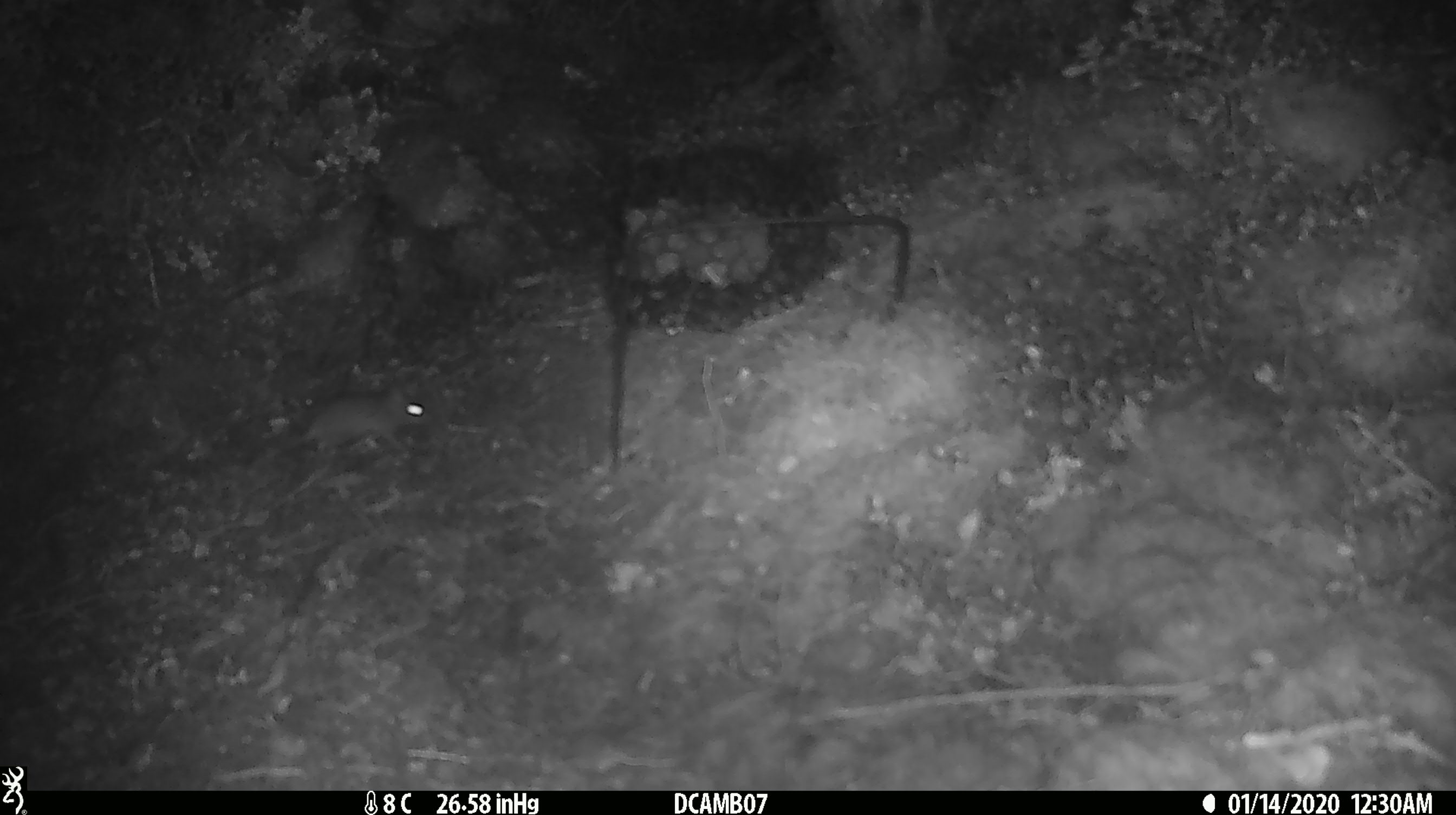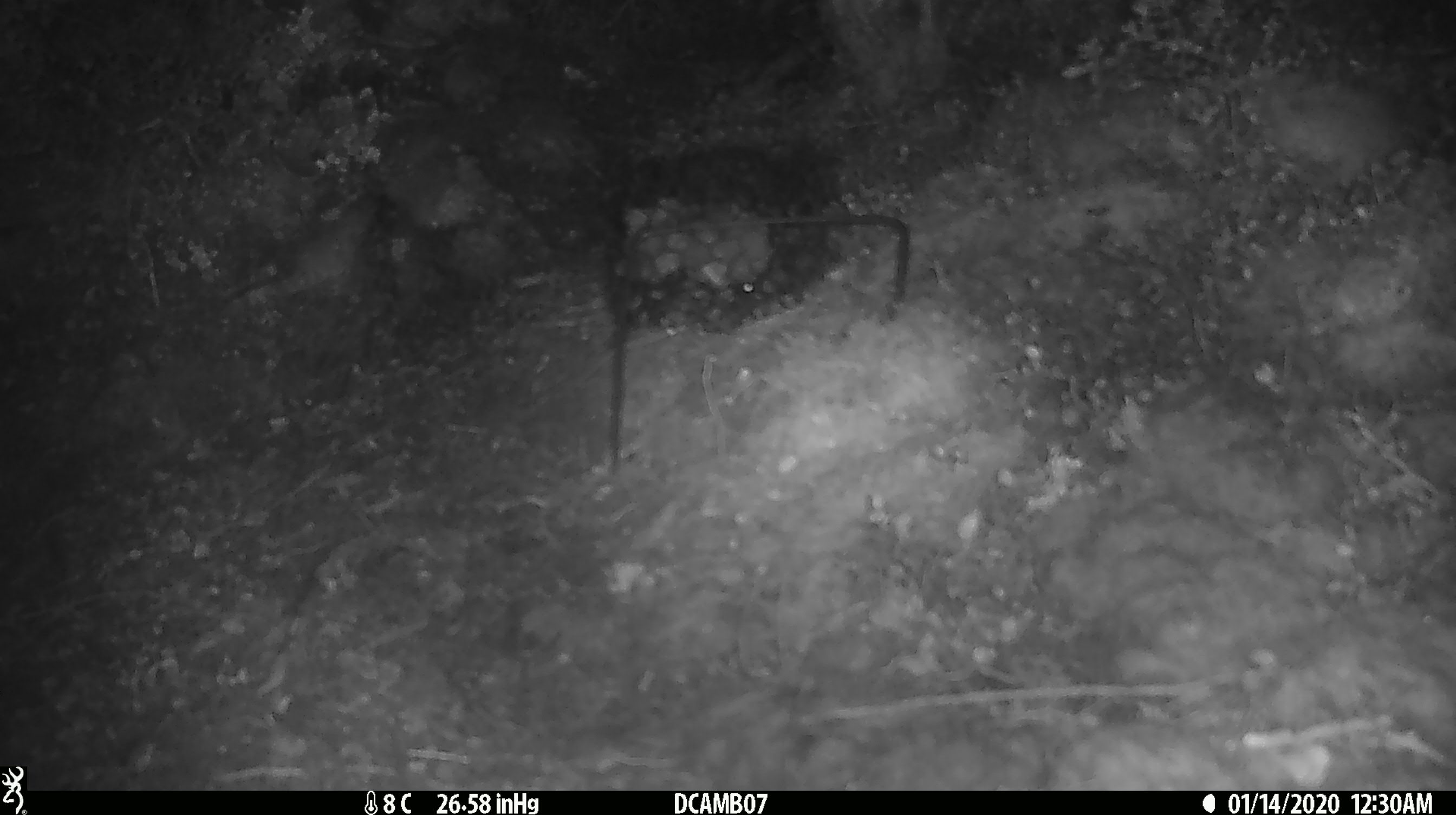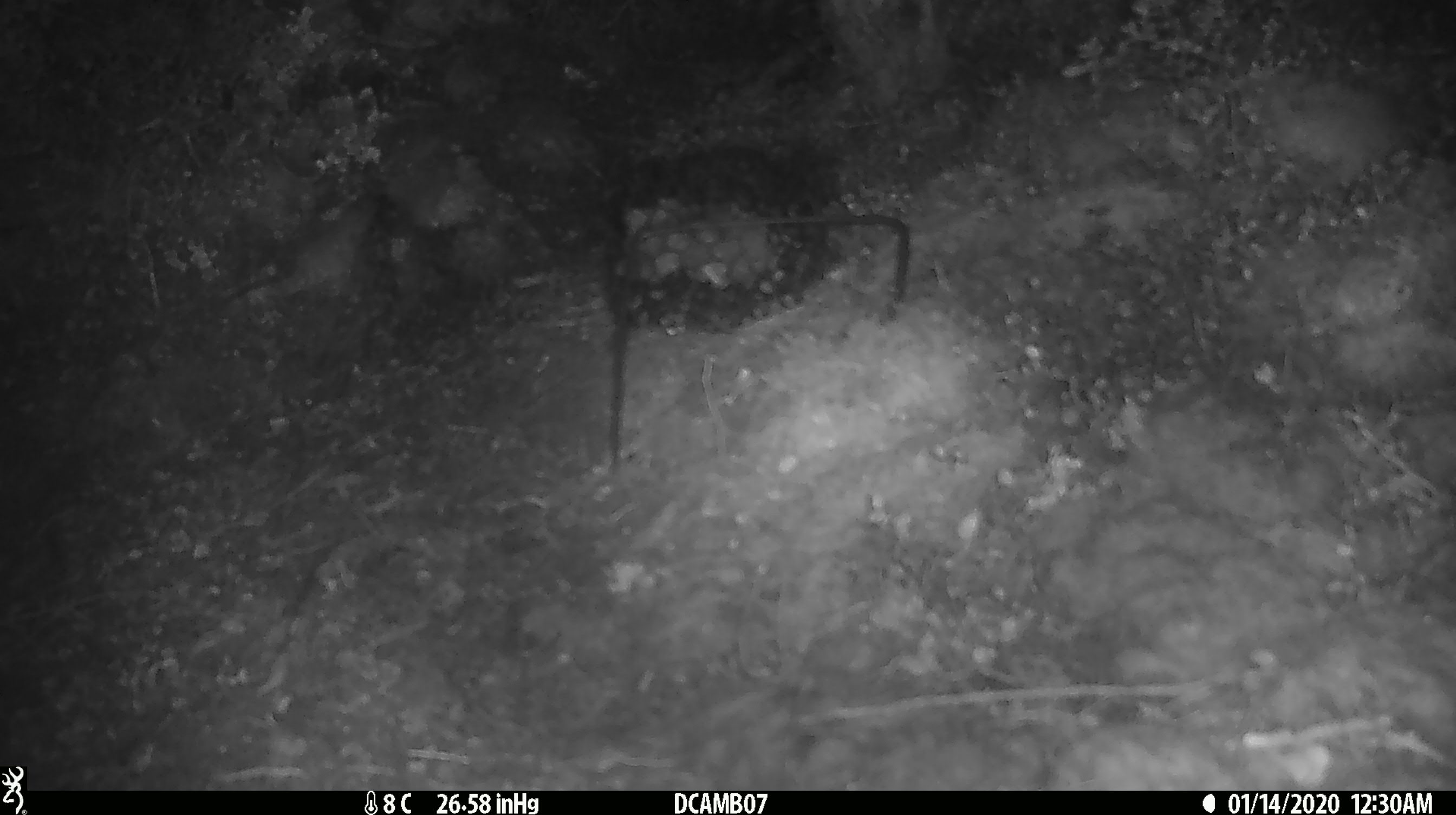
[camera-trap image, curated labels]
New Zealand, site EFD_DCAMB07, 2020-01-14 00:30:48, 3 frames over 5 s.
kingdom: Animalia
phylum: Chordata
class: Mammalia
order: Rodentia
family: Muridae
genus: Mus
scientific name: Mus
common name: mouse